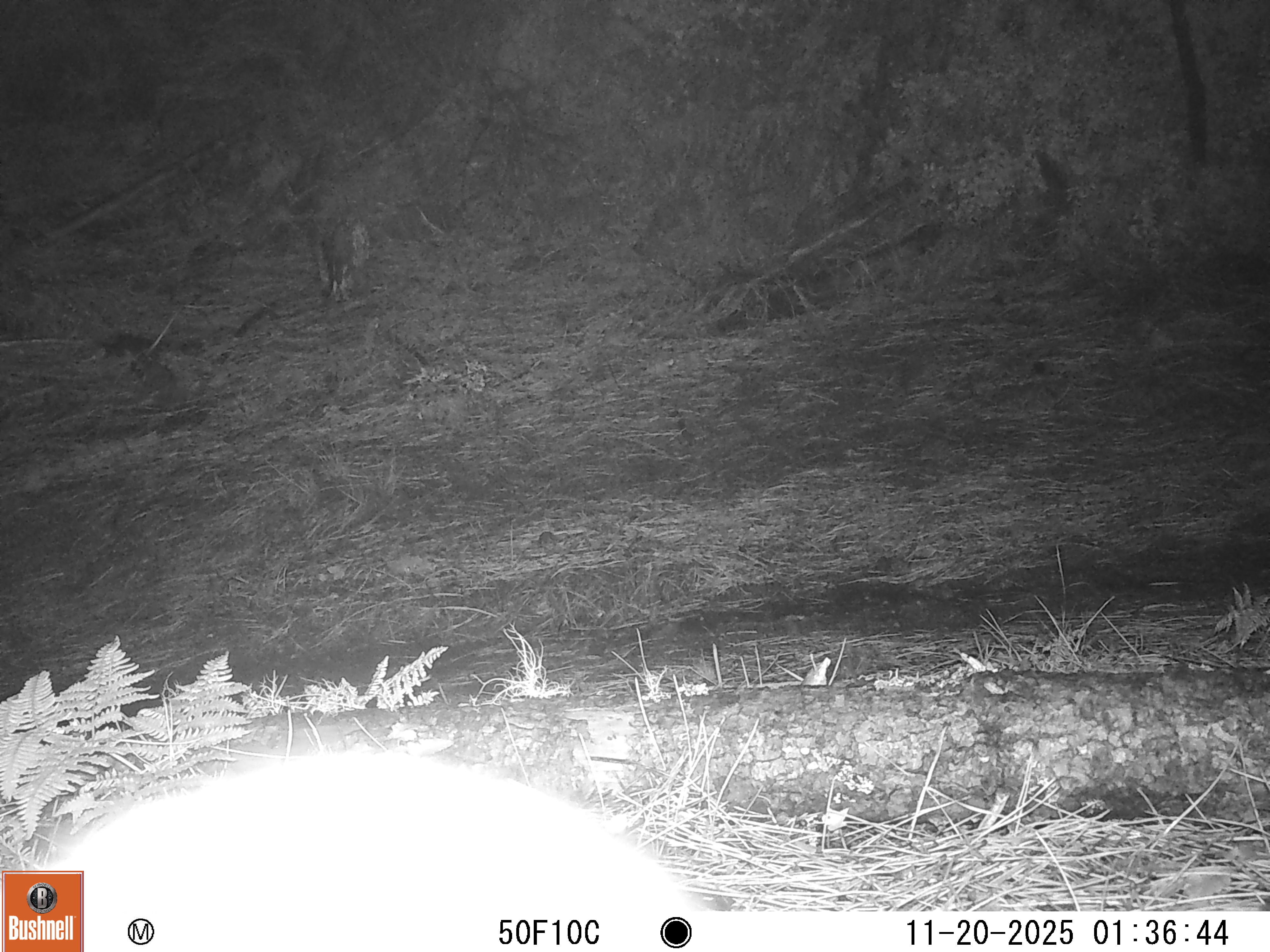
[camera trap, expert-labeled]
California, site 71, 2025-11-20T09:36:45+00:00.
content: unidentified animal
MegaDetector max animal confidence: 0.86